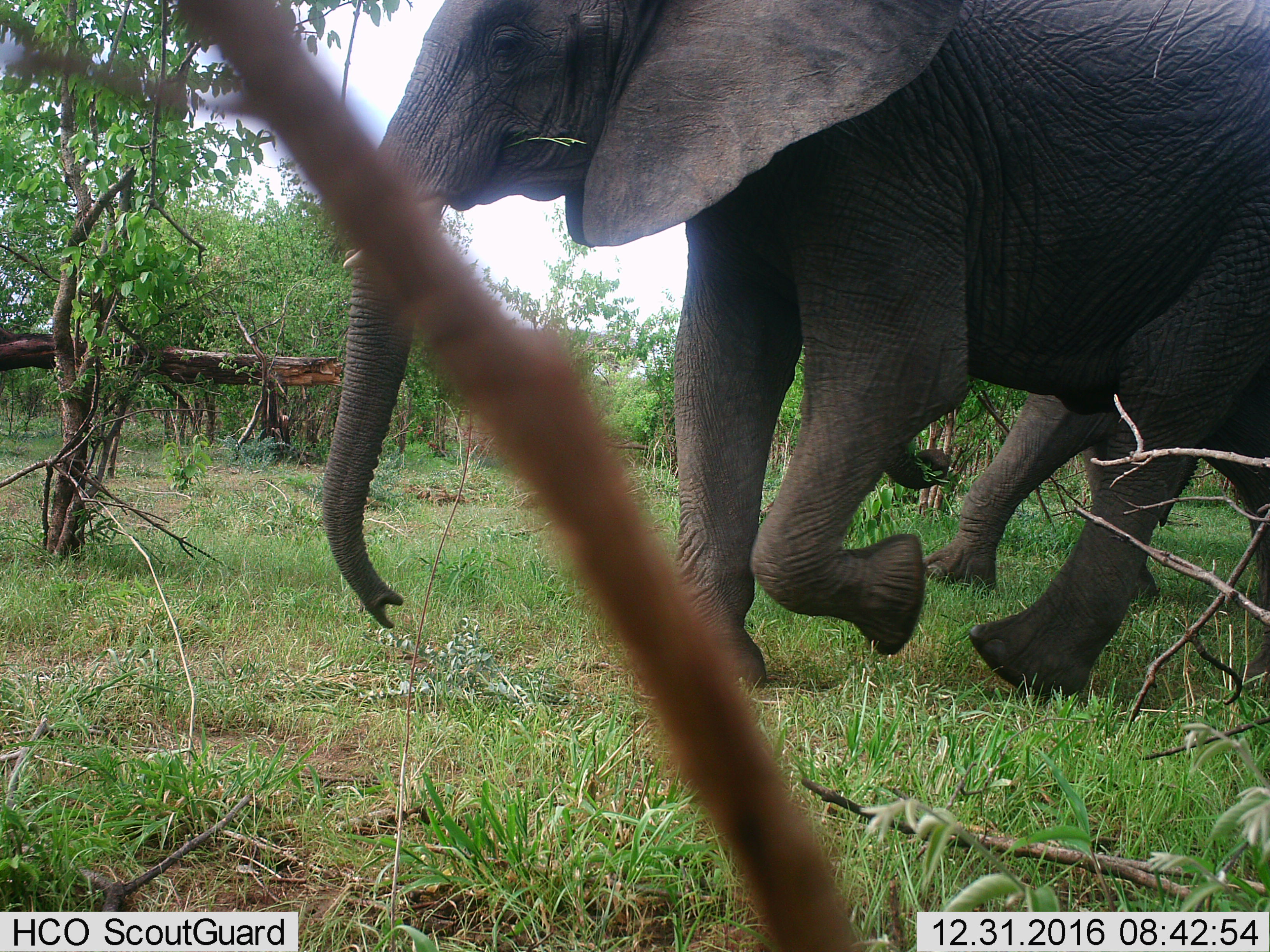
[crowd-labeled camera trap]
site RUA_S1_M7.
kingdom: Animalia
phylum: Chordata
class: Mammalia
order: Proboscidea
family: Elephantidae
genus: Loxodonta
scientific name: Loxodonta africana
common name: african bush elephant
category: elephant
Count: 2.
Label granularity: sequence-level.